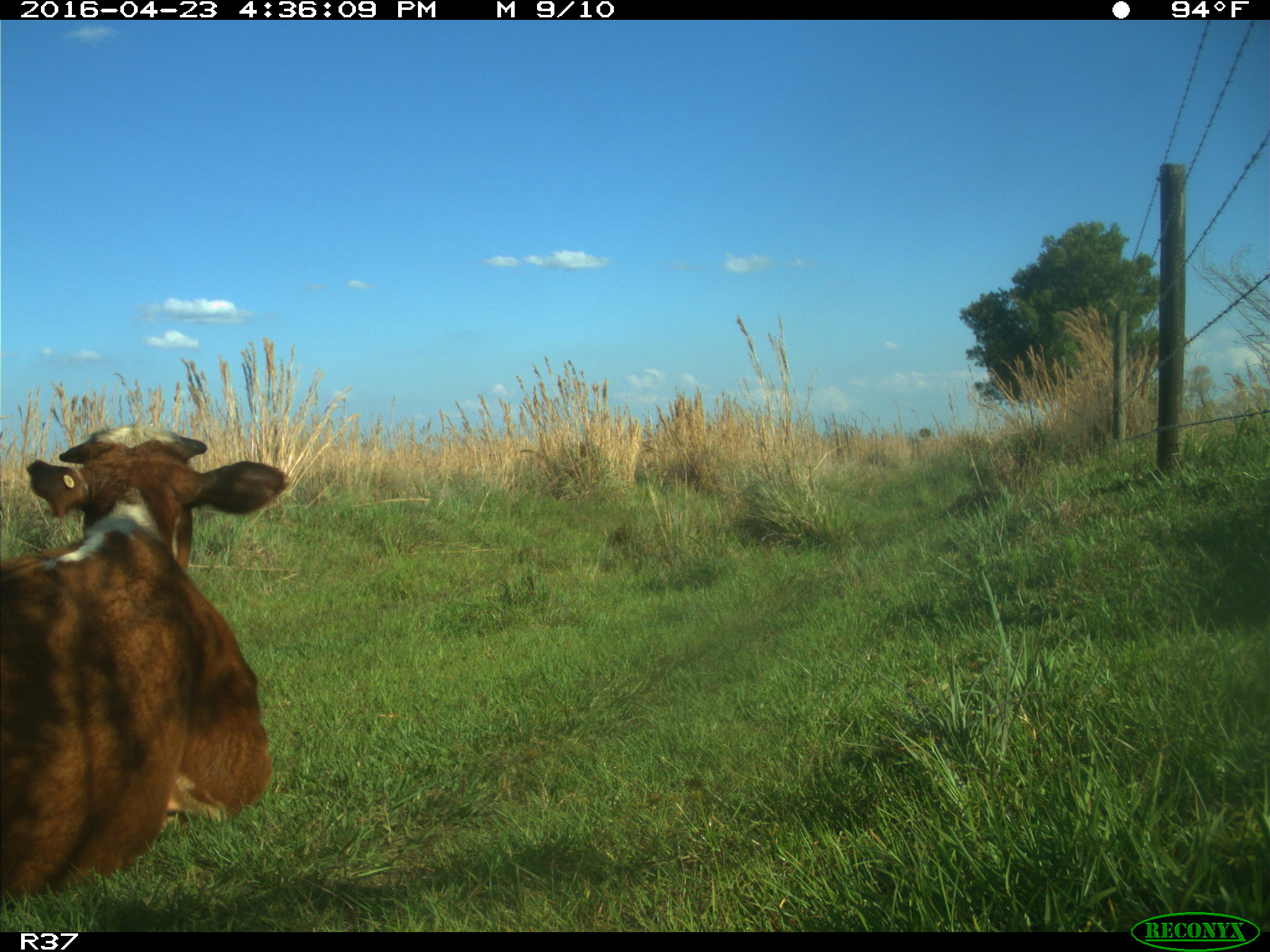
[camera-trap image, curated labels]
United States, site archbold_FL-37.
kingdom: Animalia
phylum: Chordata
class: Mammalia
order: Artiodactyla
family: Bovidae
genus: Bos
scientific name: Bos taurus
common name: domestic cow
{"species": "Bos taurus (domestic cow)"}